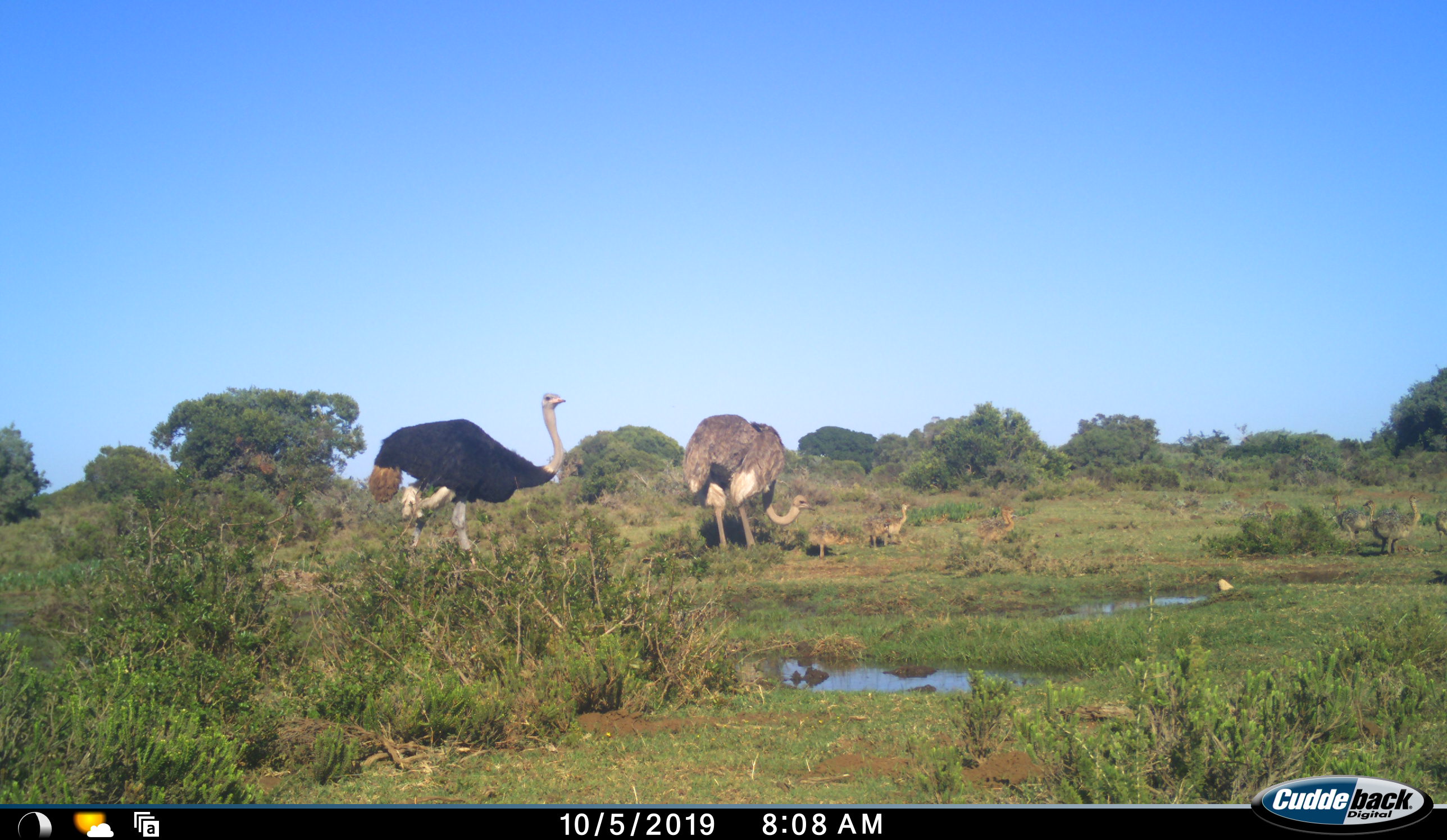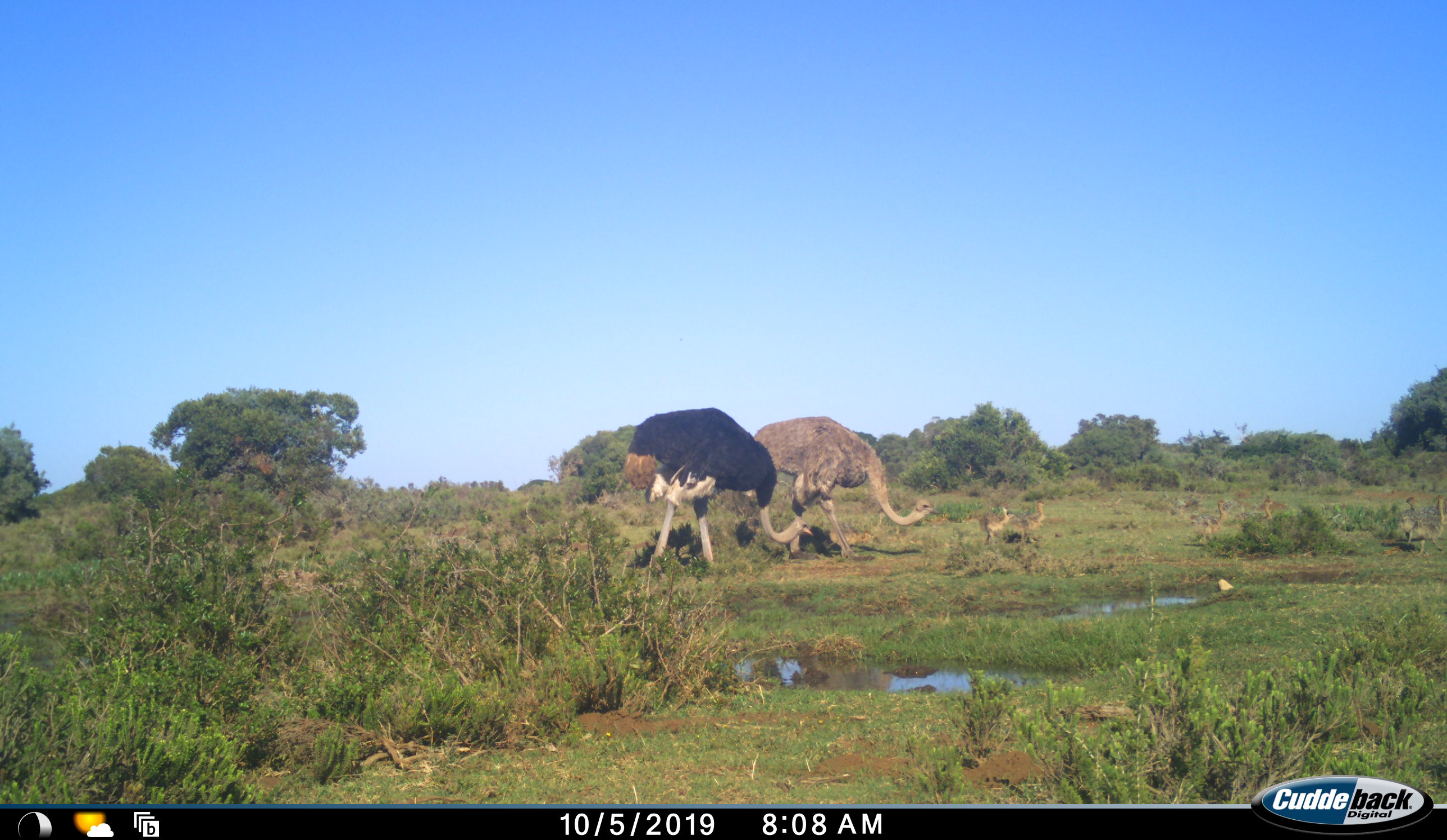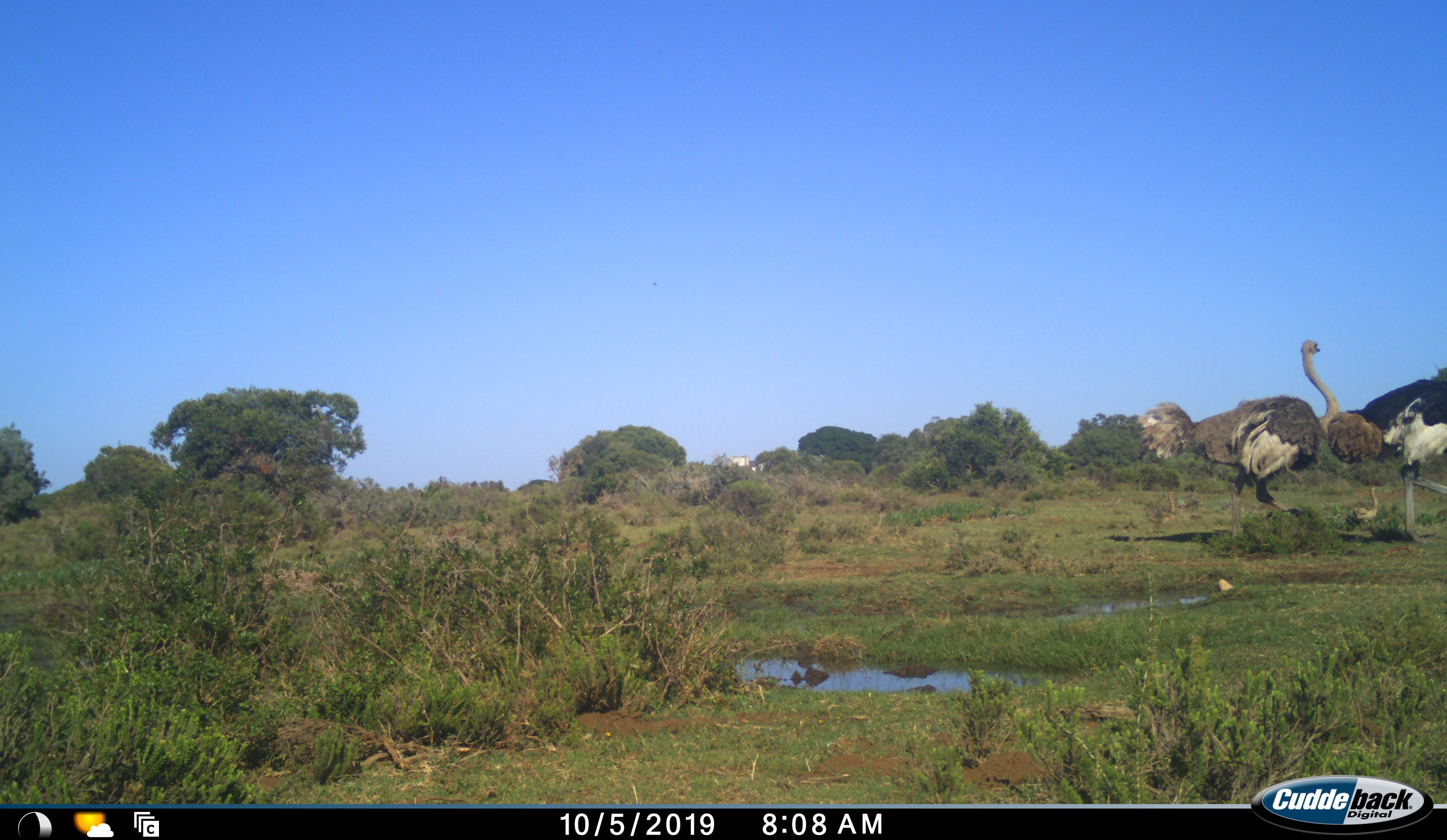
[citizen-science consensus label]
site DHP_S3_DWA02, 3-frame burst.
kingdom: Animalia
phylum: Chordata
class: Aves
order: Struthioniformes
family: Struthionidae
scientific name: Struthionidae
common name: ostrich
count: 8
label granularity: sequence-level